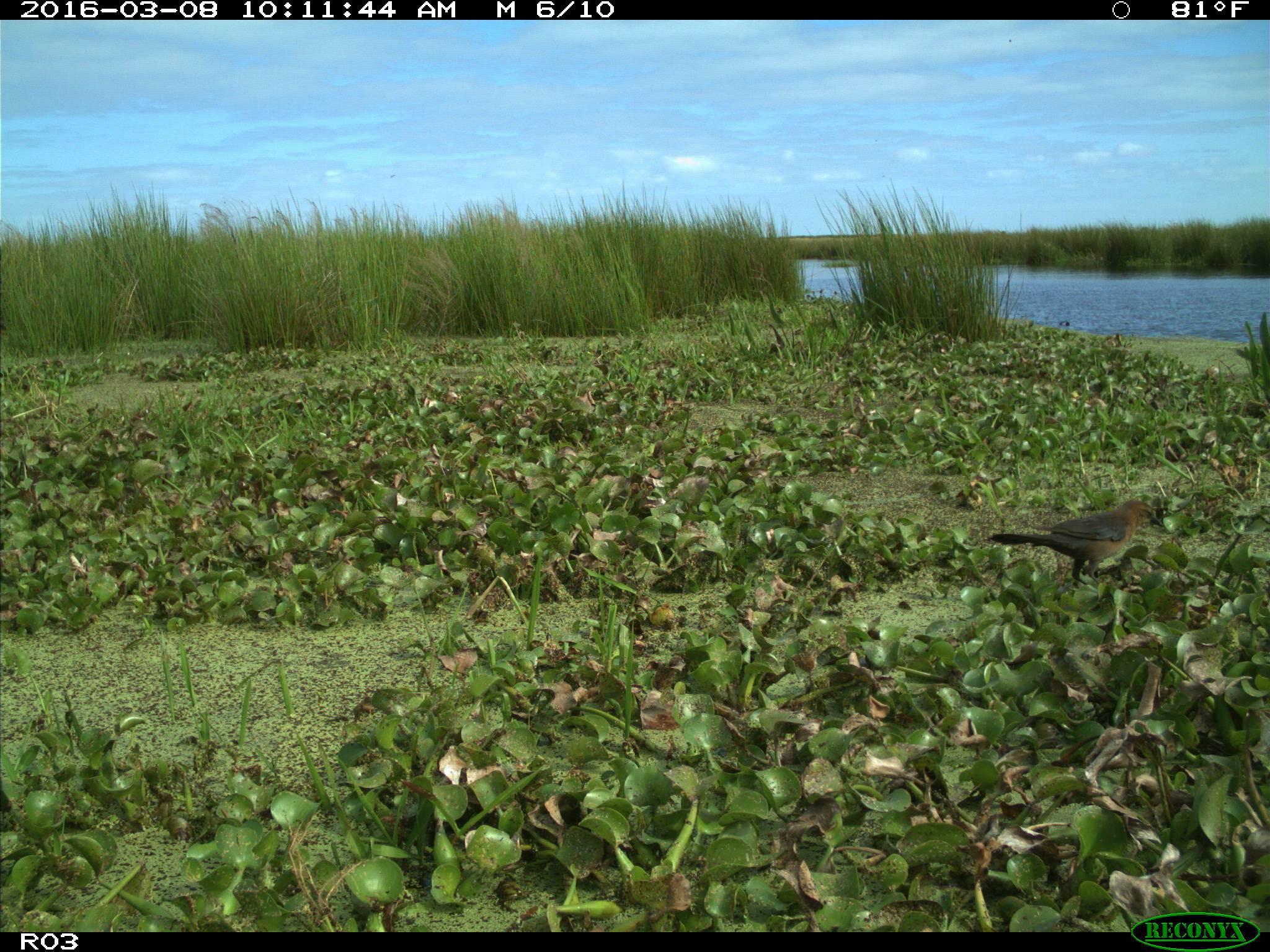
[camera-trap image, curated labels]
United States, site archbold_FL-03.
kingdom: Animalia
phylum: Chordata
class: Aves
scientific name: Aves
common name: birds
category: unidentified bird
Unidentified bird (birds) (Aves).